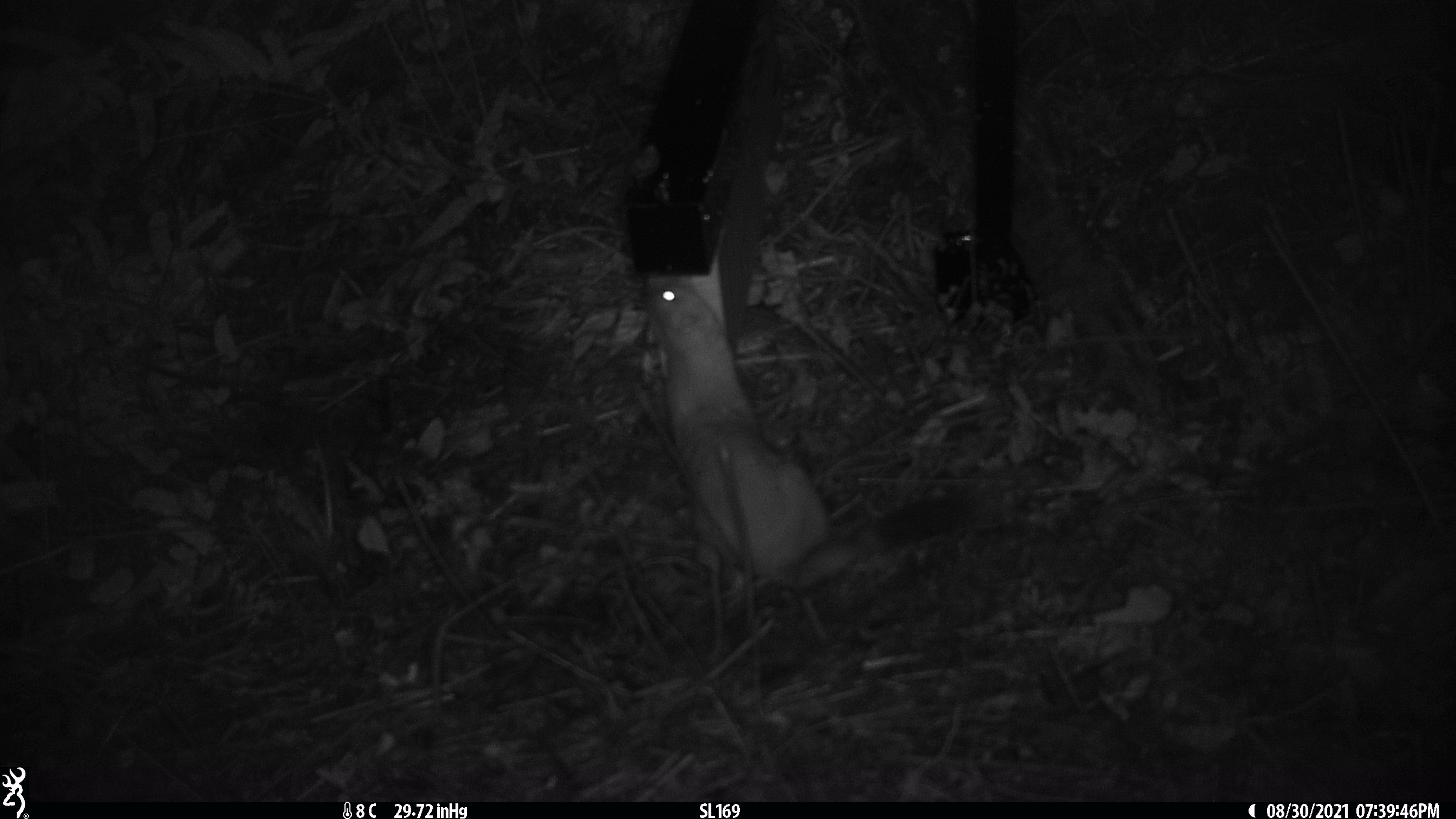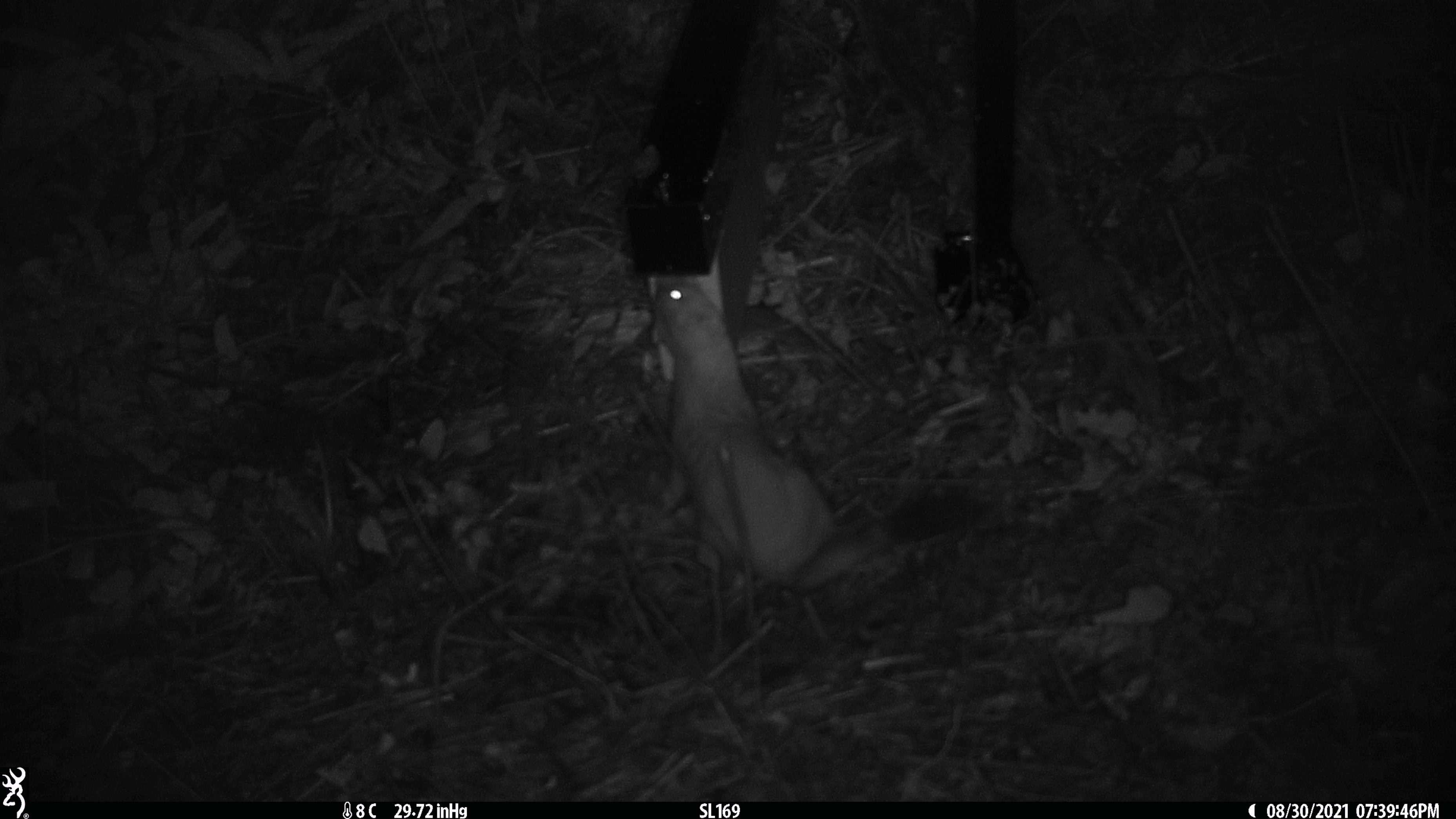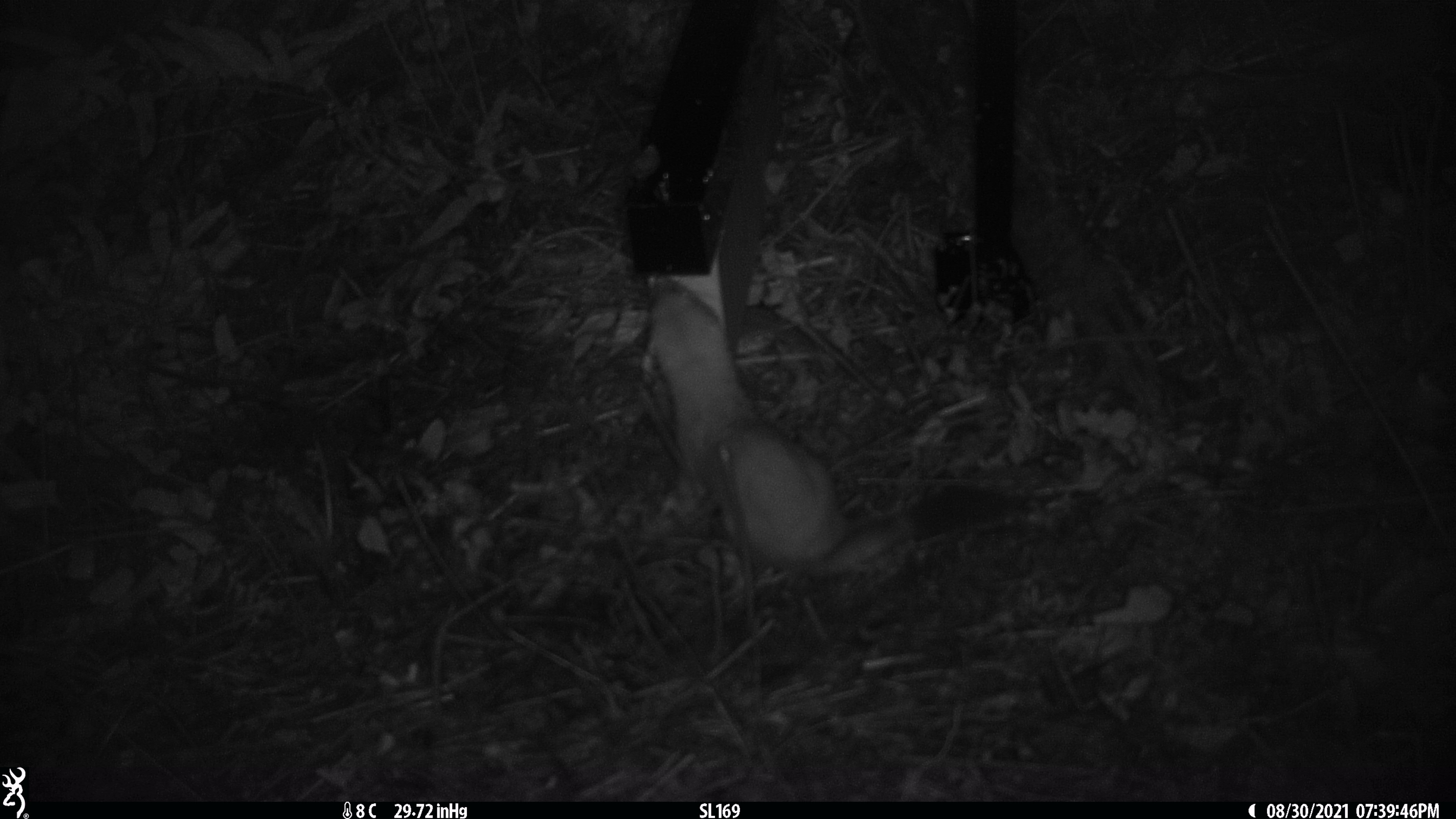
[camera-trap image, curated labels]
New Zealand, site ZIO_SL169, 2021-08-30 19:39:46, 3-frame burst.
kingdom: Animalia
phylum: Chordata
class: Mammalia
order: Carnivora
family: Mustelidae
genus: Mustela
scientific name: Mustela erminea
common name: stoat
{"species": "stoat (Mustela erminea)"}